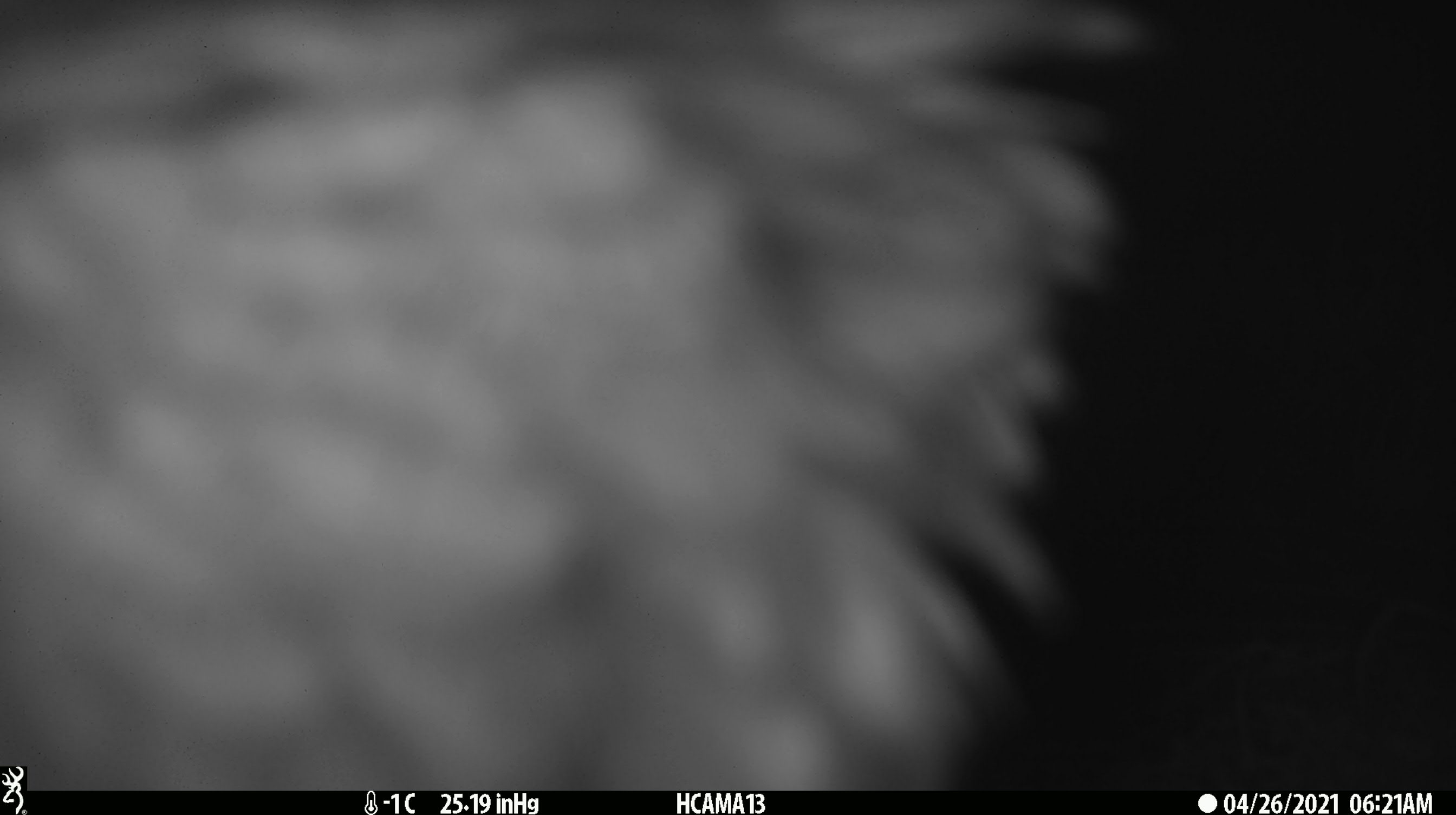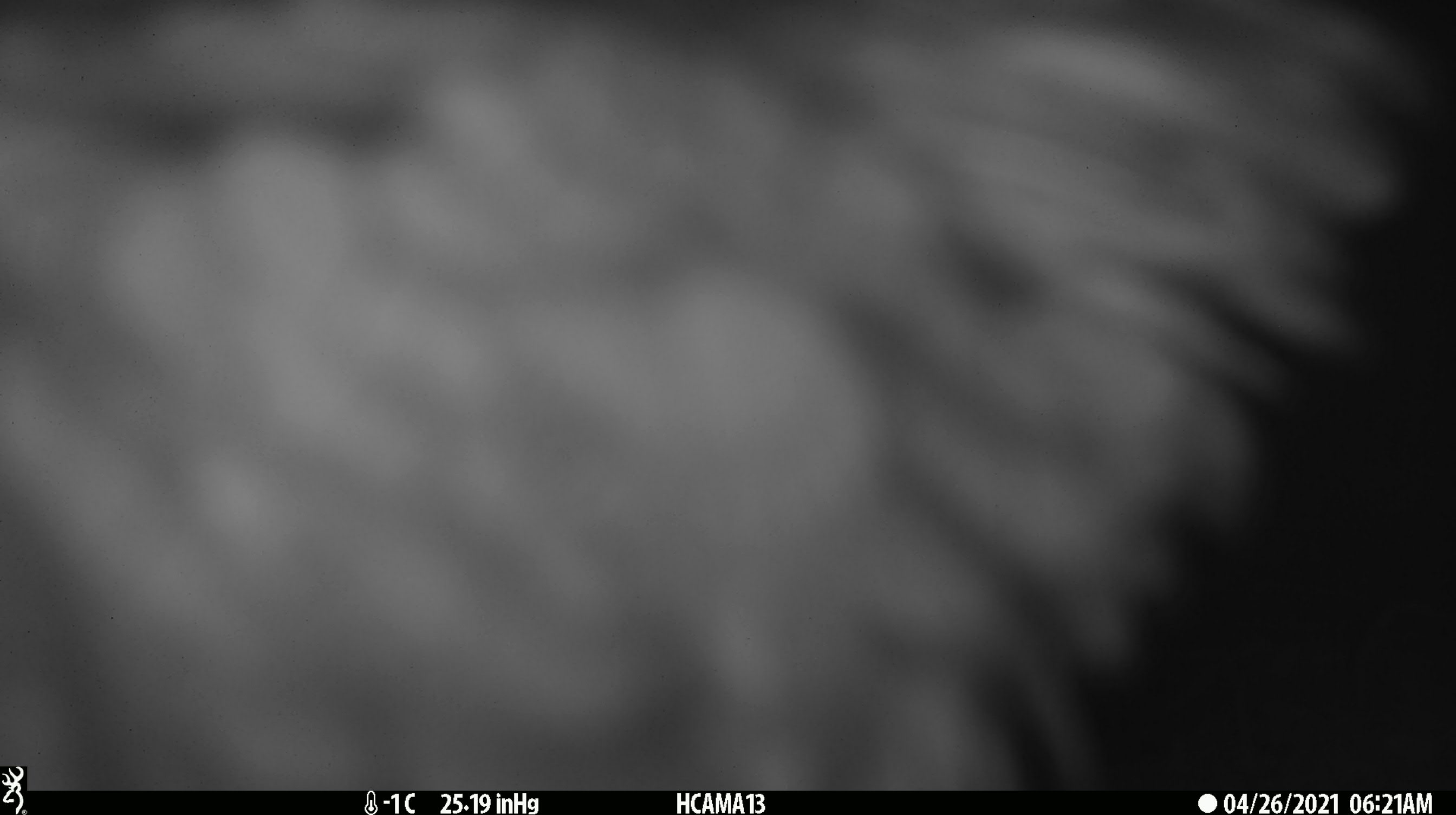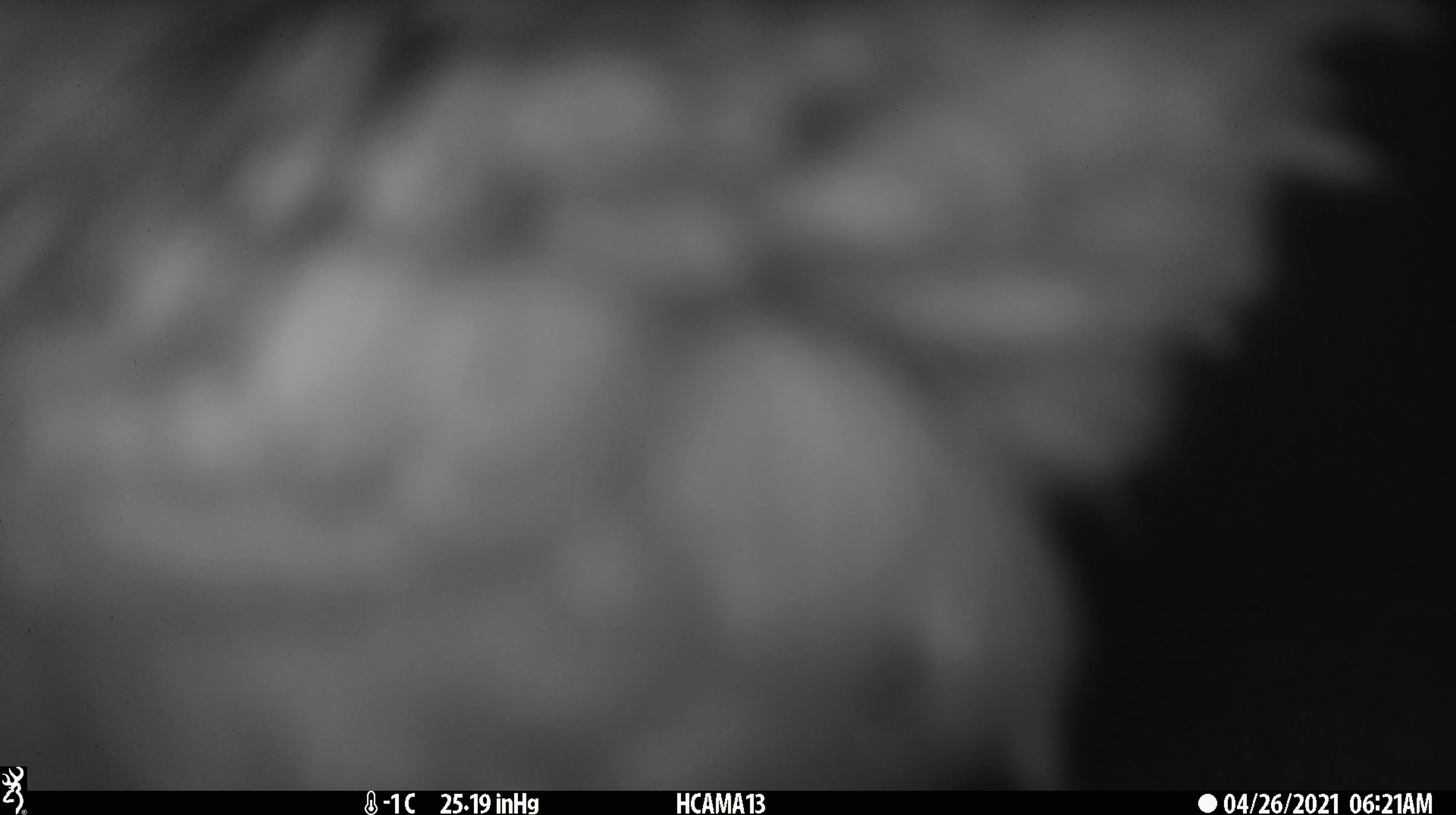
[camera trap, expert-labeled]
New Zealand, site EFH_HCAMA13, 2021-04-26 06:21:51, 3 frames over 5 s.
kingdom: Animalia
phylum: Chordata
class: Aves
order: Psittaciformes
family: Strigopidae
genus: Nestor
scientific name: Nestor notabilis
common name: kea